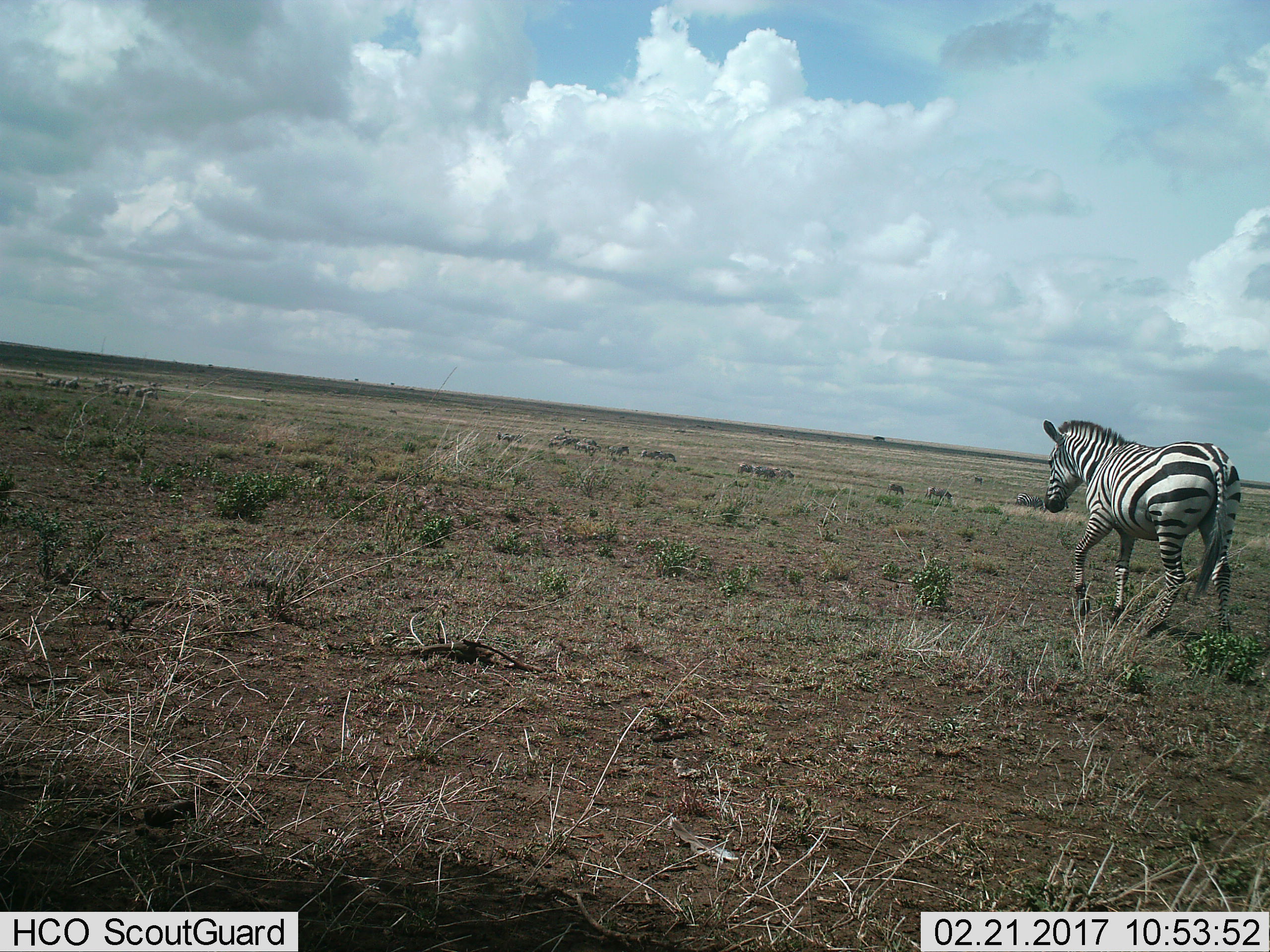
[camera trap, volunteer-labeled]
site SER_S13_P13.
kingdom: Animalia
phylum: Chordata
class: Mammalia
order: Perissodactyla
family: Equidae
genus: Equus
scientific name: Equus quagga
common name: plains zebra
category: zebraplains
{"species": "zebraplains (plains zebra) (Equus quagga)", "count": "1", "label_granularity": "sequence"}